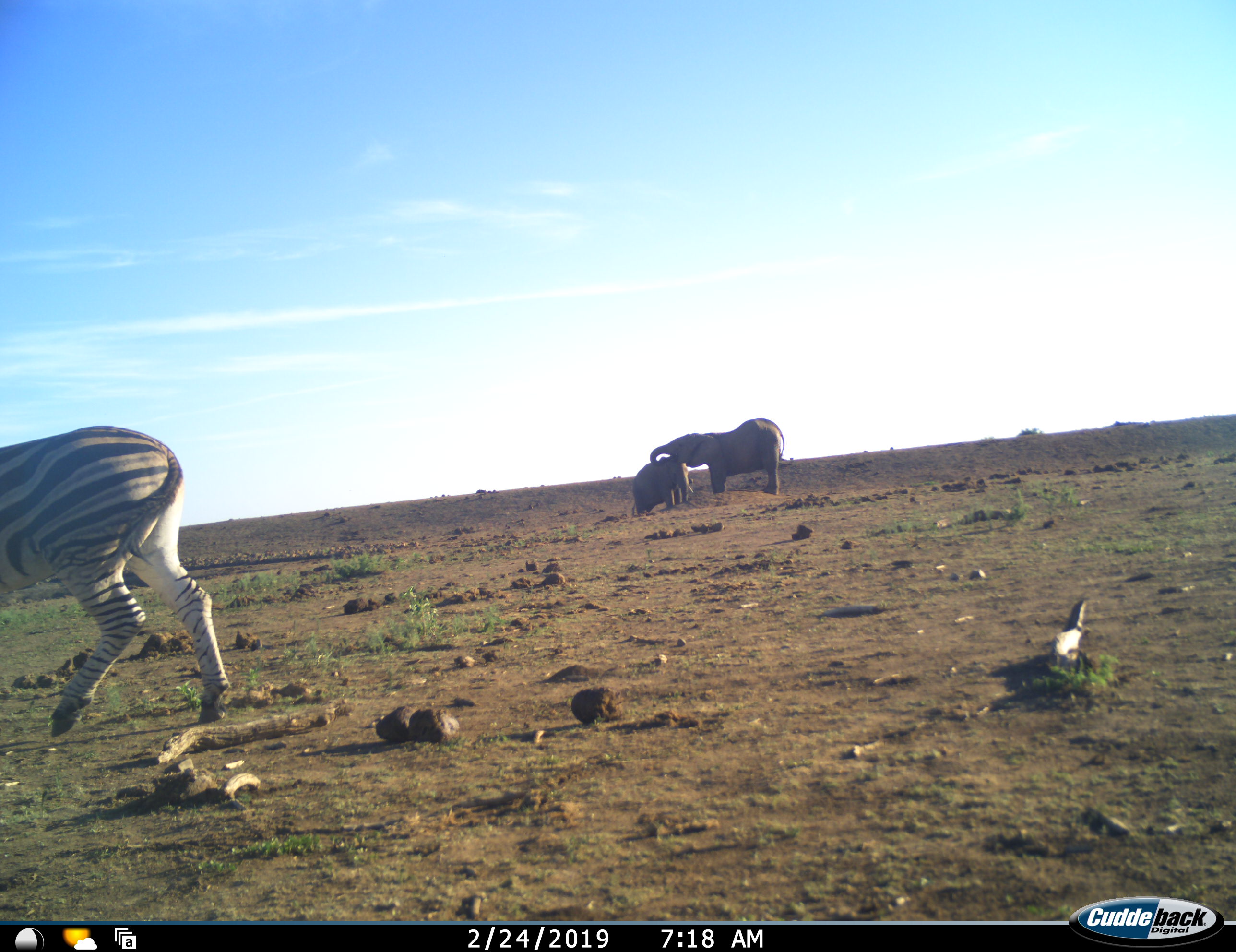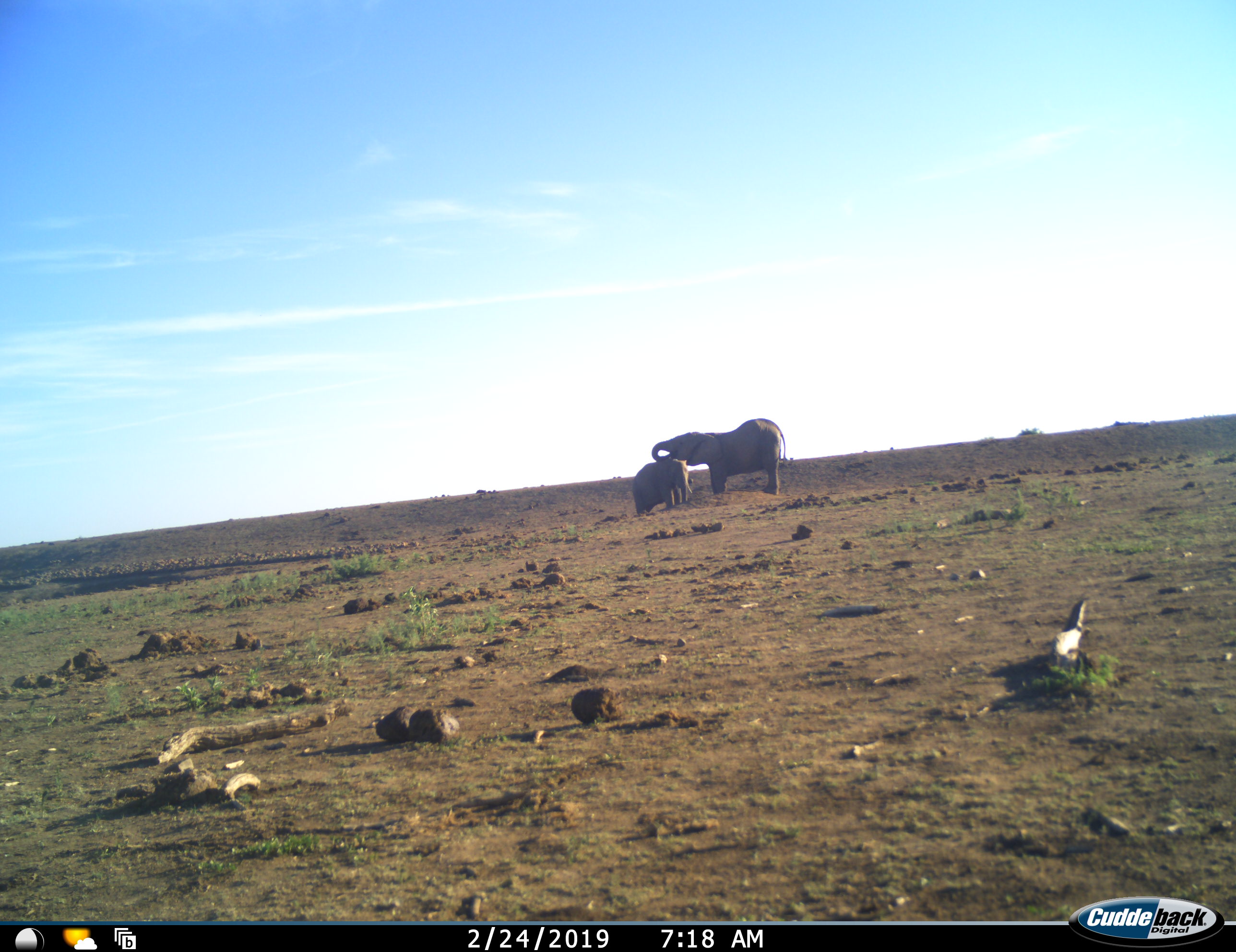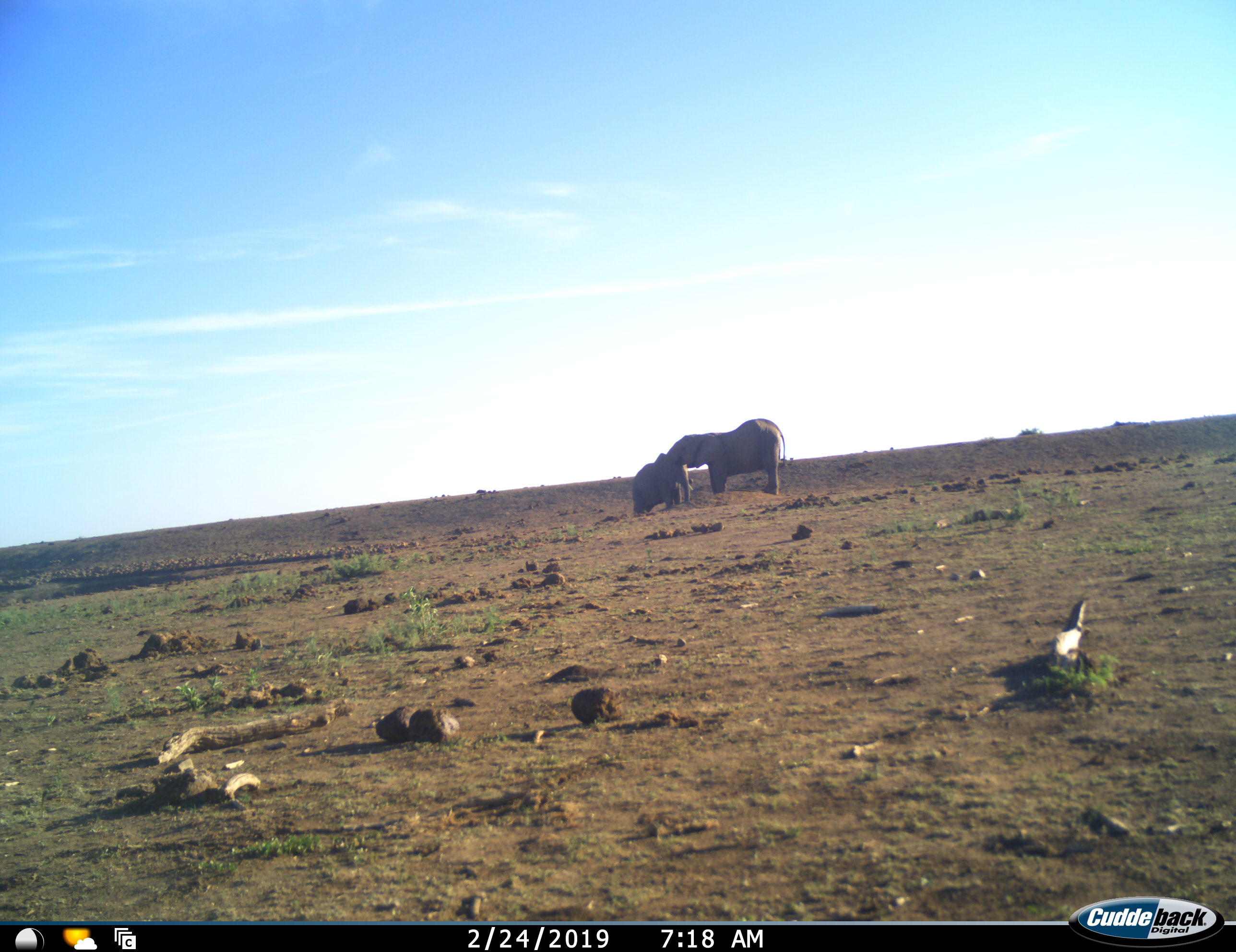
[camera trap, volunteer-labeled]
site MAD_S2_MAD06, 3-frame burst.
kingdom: Animalia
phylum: Chordata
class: Mammalia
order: Proboscidea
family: Elephantidae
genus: Loxodonta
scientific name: Loxodonta africana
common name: african bush elephant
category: elephant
Elephant (african bush elephant) (Loxodonta africana), count 2. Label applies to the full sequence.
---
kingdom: Animalia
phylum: Chordata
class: Mammalia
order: Perissodactyla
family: Equidae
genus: Equus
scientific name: Equus quagga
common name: plains zebra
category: zebraplains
Zebraplains (plains zebra) (Equus quagga), count 1. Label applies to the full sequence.